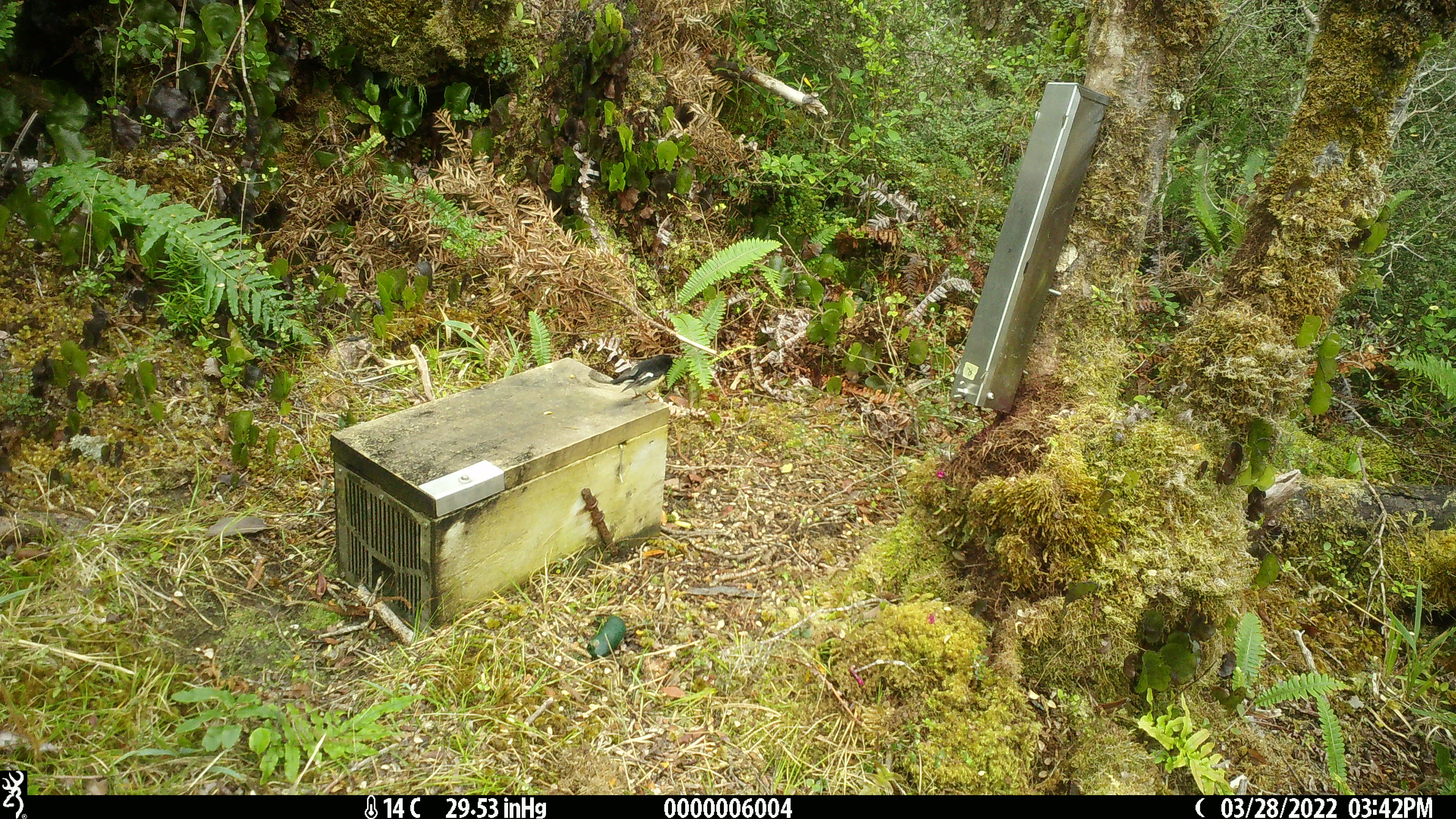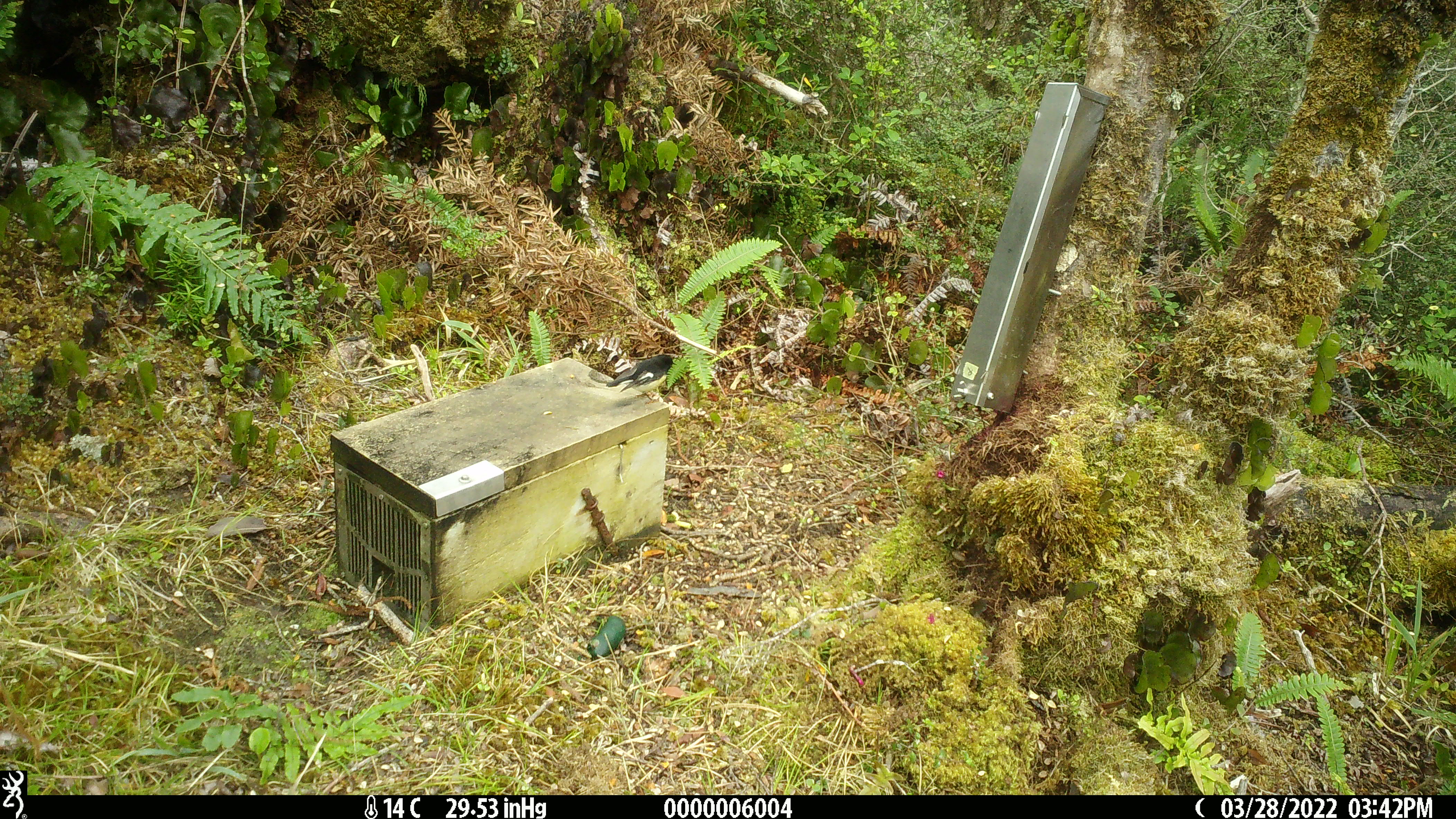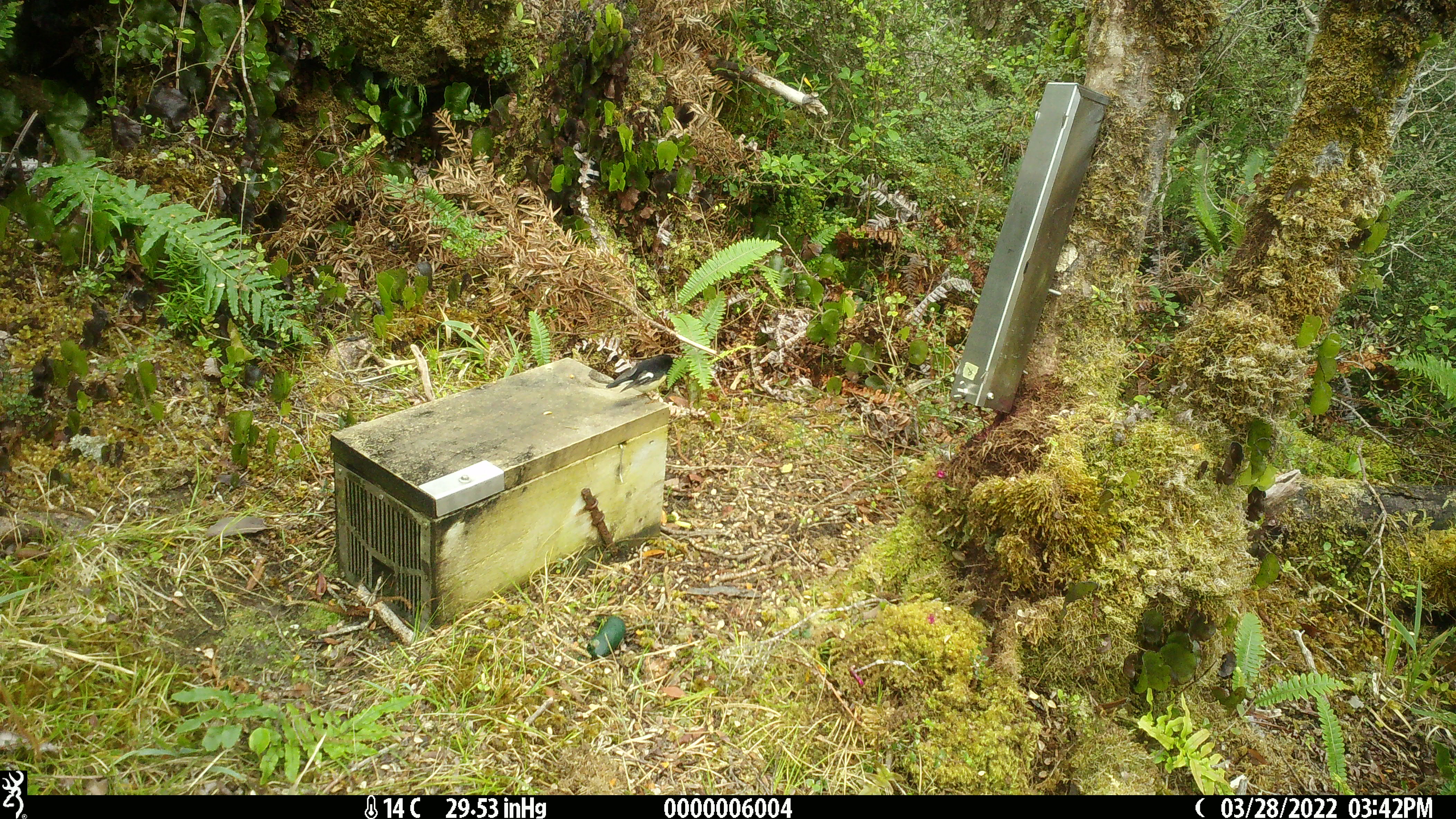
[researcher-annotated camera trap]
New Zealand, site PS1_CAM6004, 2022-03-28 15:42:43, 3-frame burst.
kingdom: Animalia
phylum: Chordata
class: Aves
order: Passeriformes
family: Petroicidae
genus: Petroica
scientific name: Petroica macrocephala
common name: tomtit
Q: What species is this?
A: Tomtit (Petroica macrocephala).